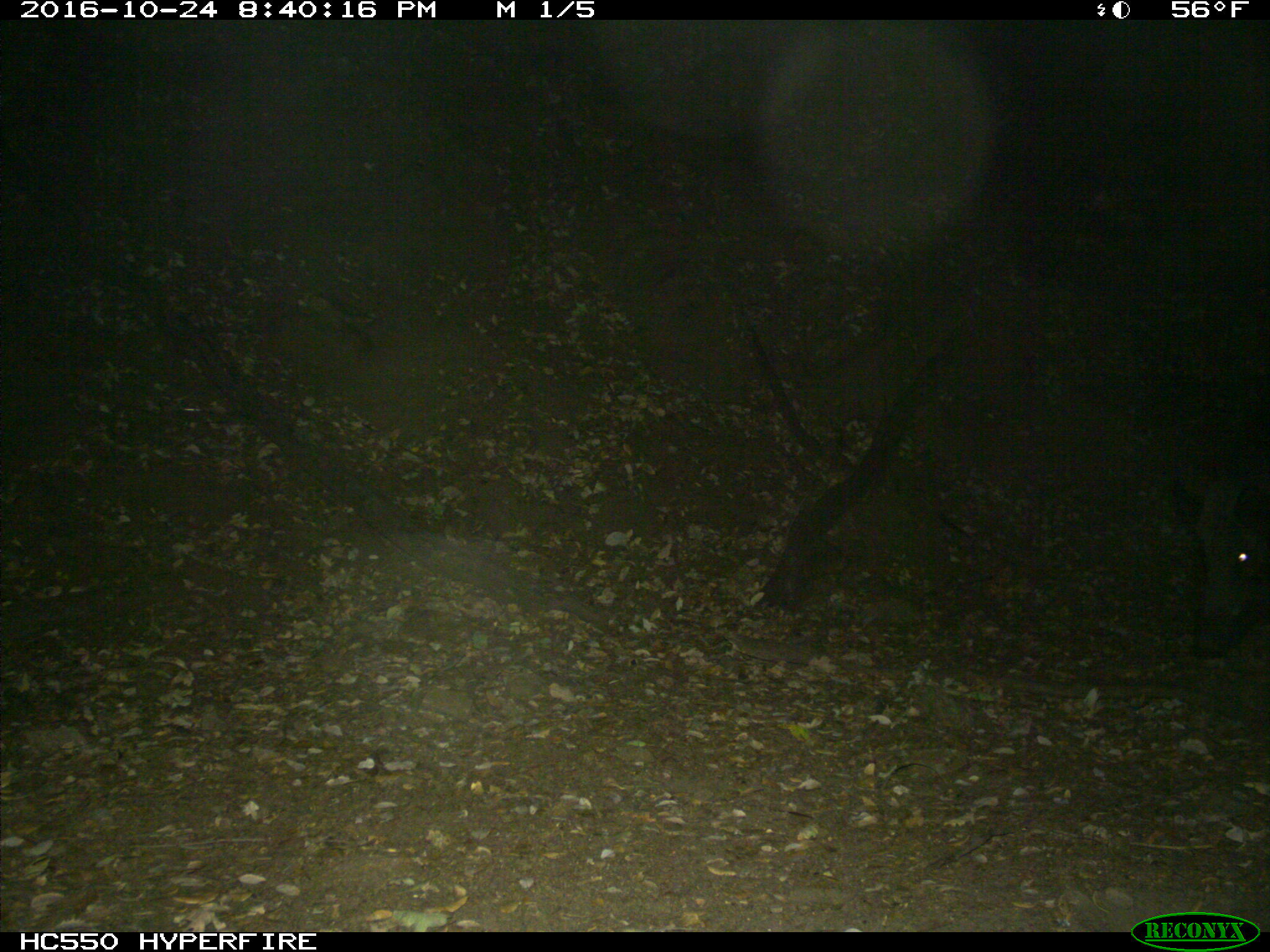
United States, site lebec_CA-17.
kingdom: Animalia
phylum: Chordata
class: Mammalia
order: Artiodactyla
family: Suidae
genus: Sus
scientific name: Sus scrofa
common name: wild boar